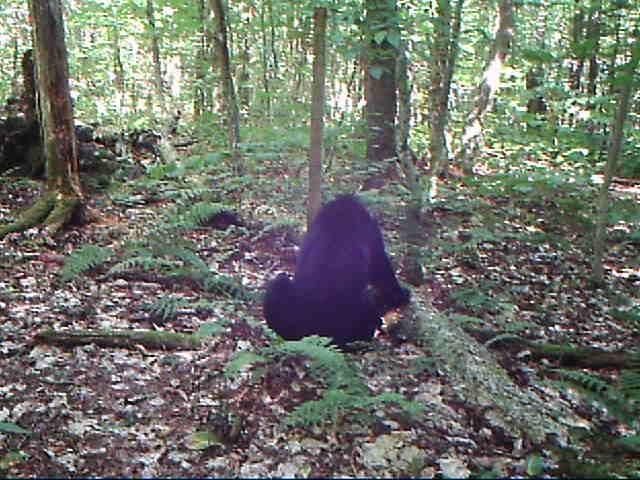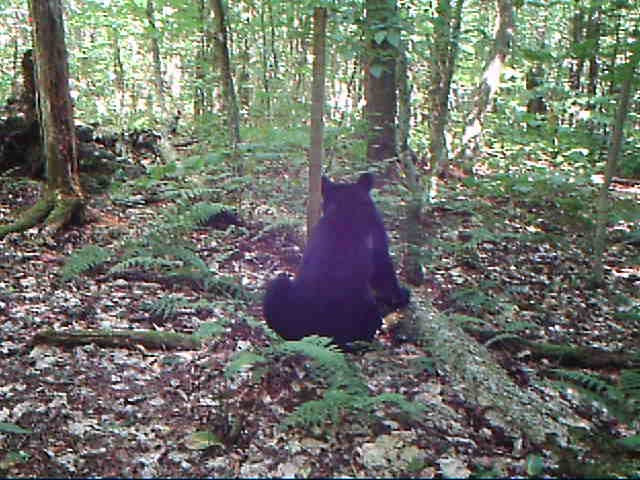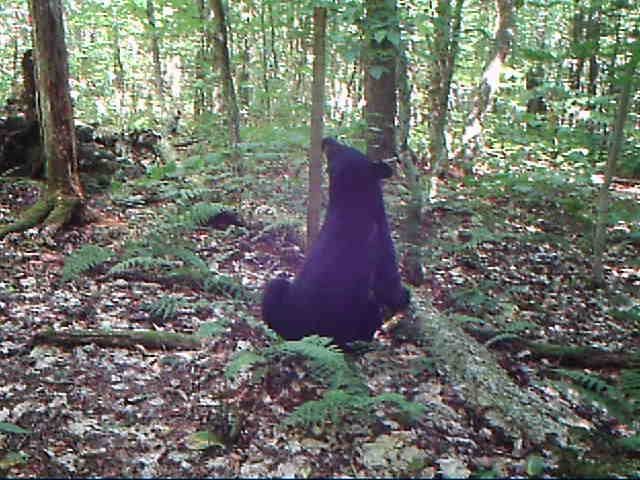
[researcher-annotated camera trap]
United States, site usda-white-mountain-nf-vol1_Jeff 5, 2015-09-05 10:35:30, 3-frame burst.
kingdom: Animalia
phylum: Chordata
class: Mammalia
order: Carnivora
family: Ursidae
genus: Ursus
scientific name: Ursus americanus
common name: black bear